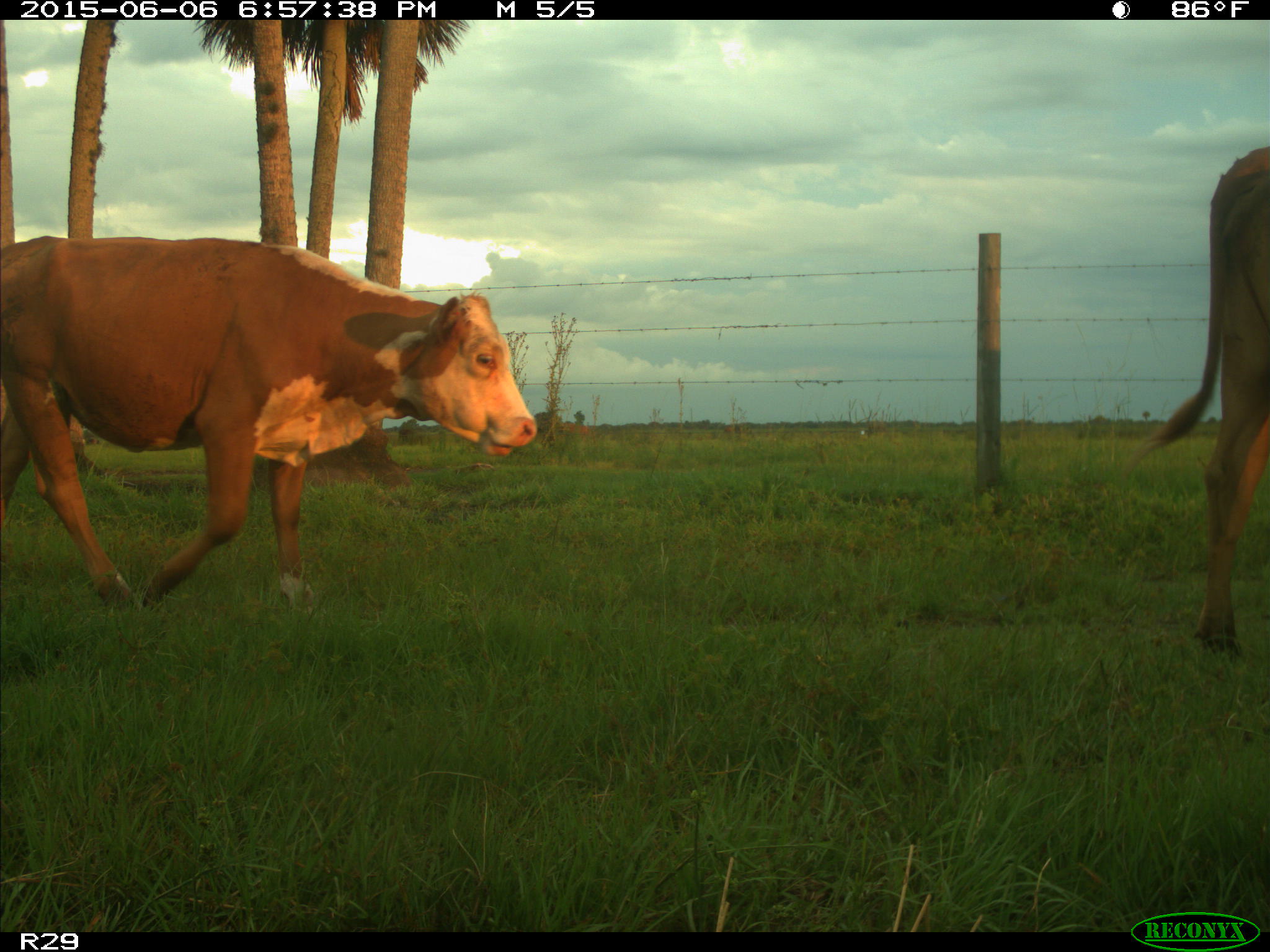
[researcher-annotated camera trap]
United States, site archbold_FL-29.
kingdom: Animalia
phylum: Chordata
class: Mammalia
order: Artiodactyla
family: Bovidae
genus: Bos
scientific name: Bos taurus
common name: domestic cow